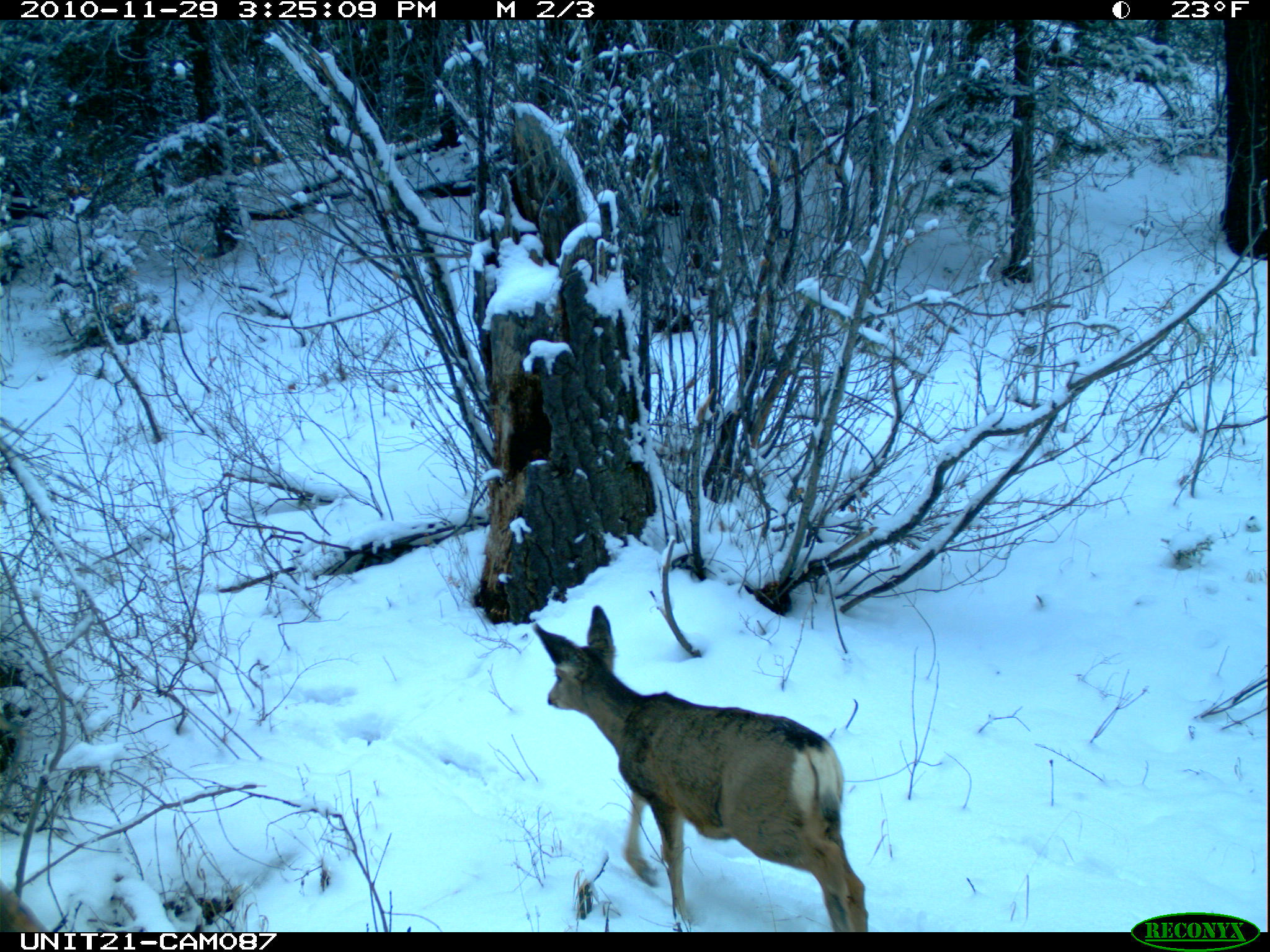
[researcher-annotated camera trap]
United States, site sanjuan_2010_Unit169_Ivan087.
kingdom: Animalia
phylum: Chordata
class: Mammalia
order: Artiodactyla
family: Cervidae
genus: Odocoileus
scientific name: Odocoileus hemionus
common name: mule deer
Odocoileus hemionus (mule deer).